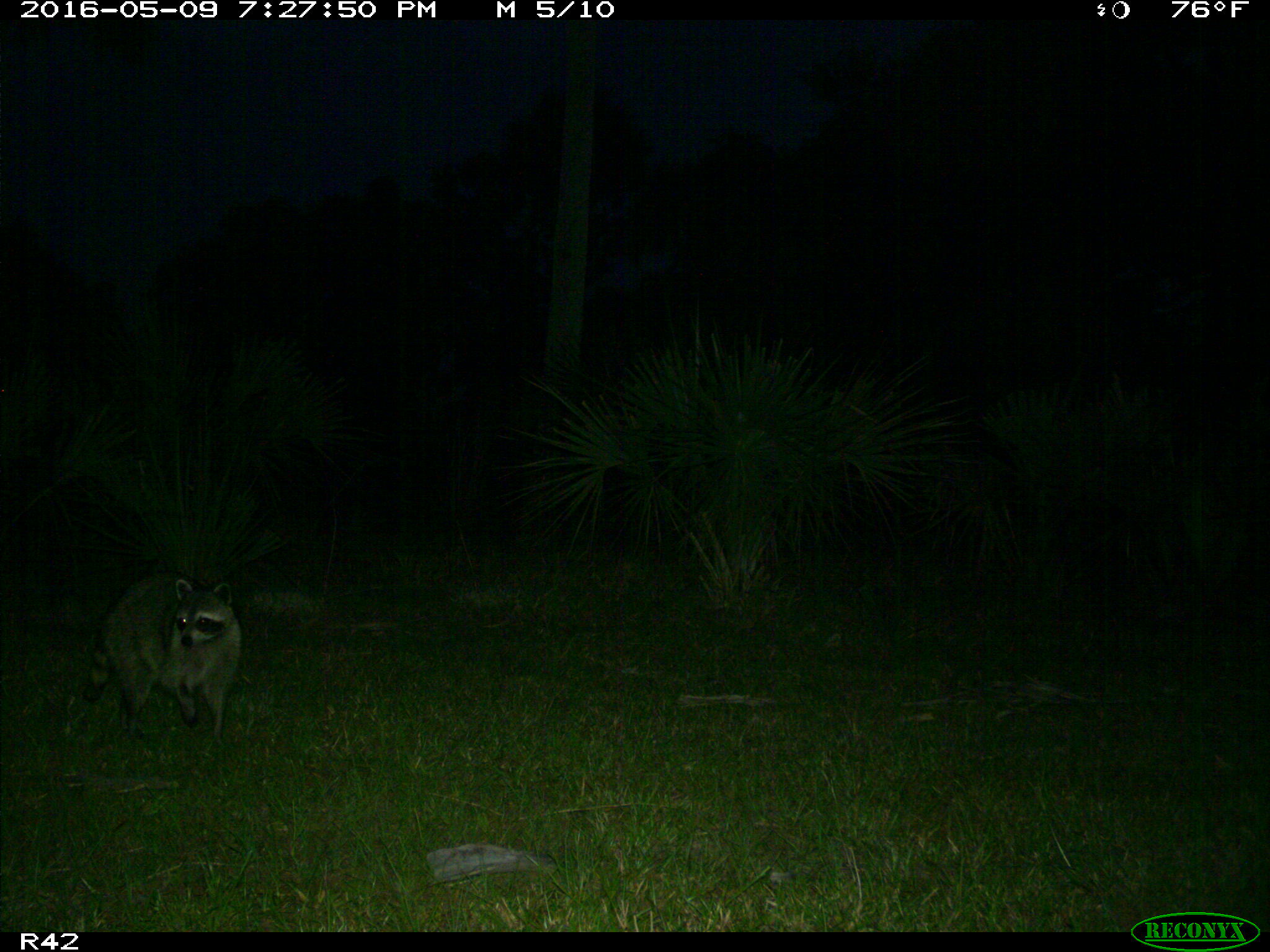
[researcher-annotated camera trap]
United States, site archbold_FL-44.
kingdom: Animalia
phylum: Chordata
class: Mammalia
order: Carnivora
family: Procyonidae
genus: Procyon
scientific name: Procyon lotor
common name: common raccoon